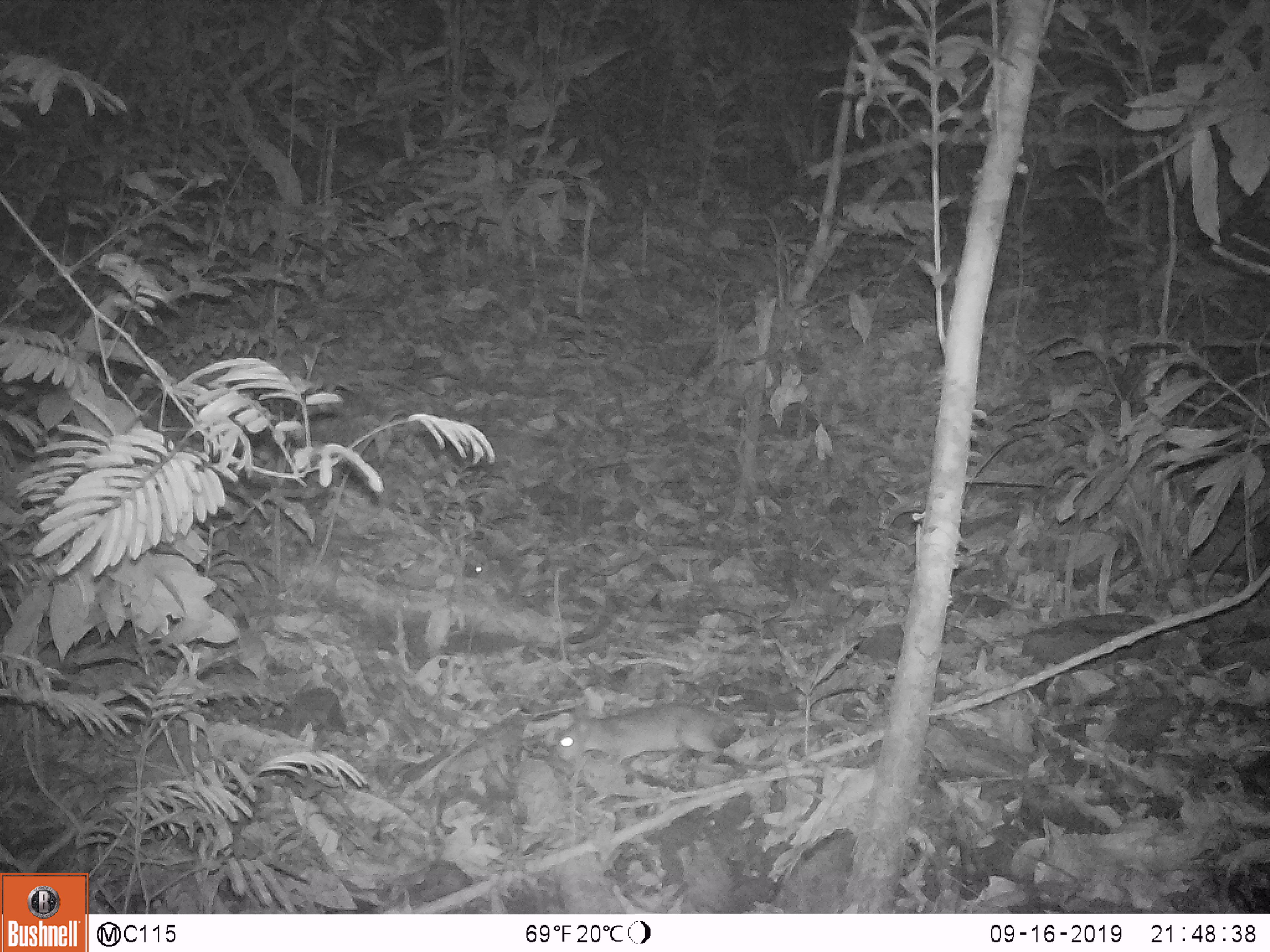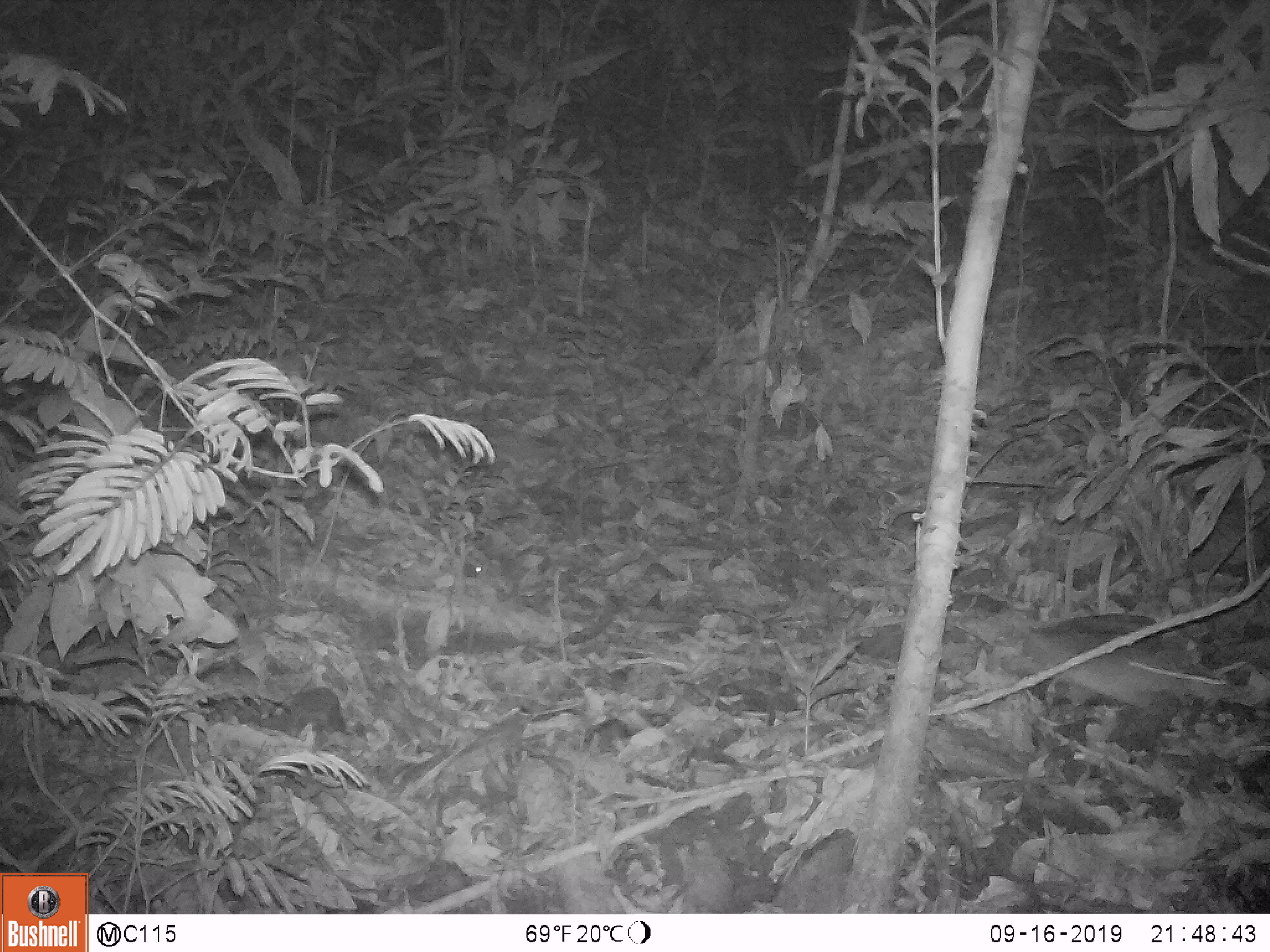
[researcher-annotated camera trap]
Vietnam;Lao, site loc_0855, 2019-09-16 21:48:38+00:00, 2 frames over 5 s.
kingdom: Animalia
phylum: Chordata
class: Mammalia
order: Rodentia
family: Muridae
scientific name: Muridae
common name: old-world mice and rats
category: unidentified murid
Unidentified murid (old-world mice and rats) (Muridae). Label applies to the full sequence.